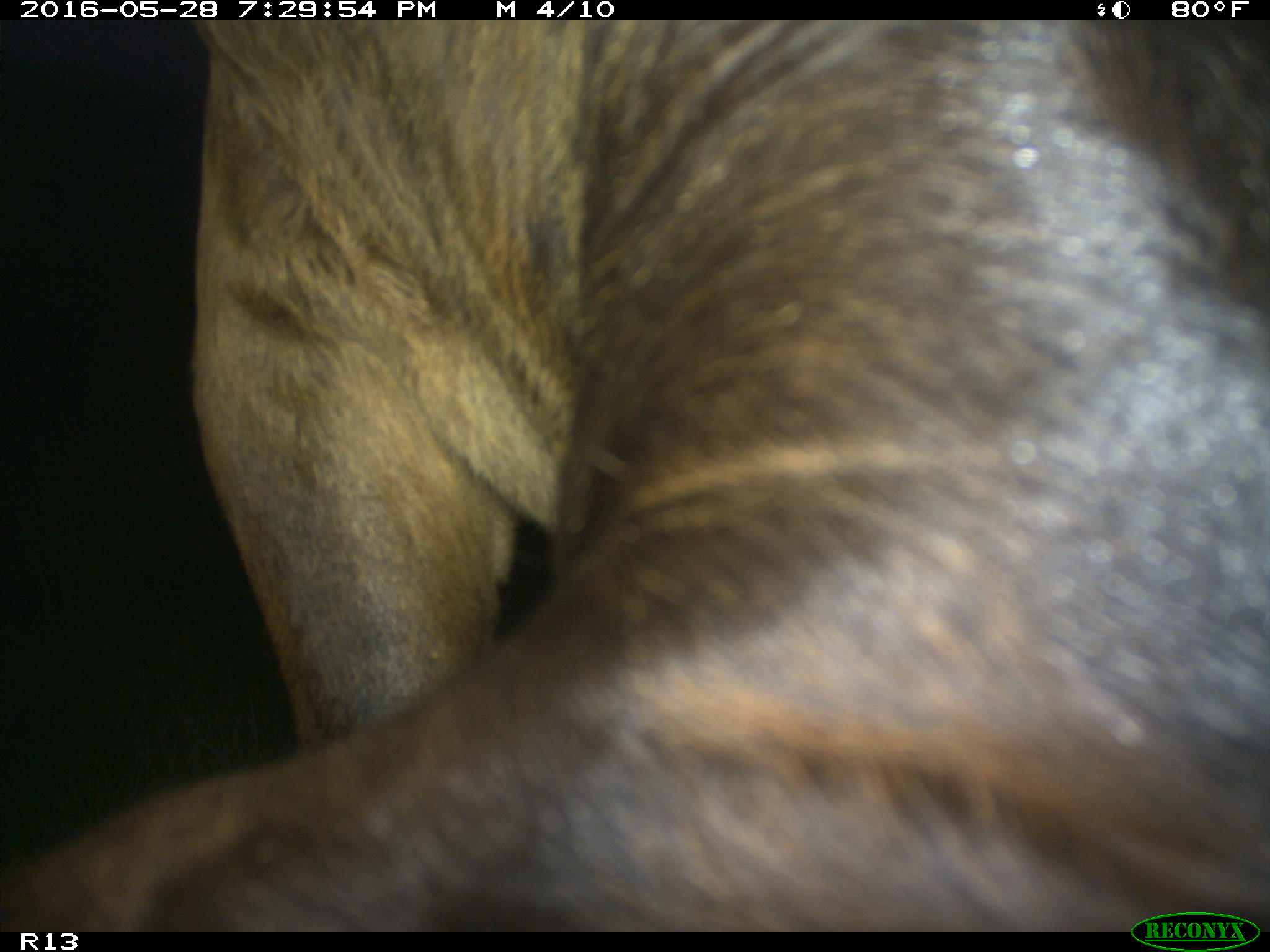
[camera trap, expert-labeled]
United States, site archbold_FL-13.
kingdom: Animalia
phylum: Chordata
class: Mammalia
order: Artiodactyla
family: Bovidae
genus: Bos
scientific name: Bos taurus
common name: domestic cow